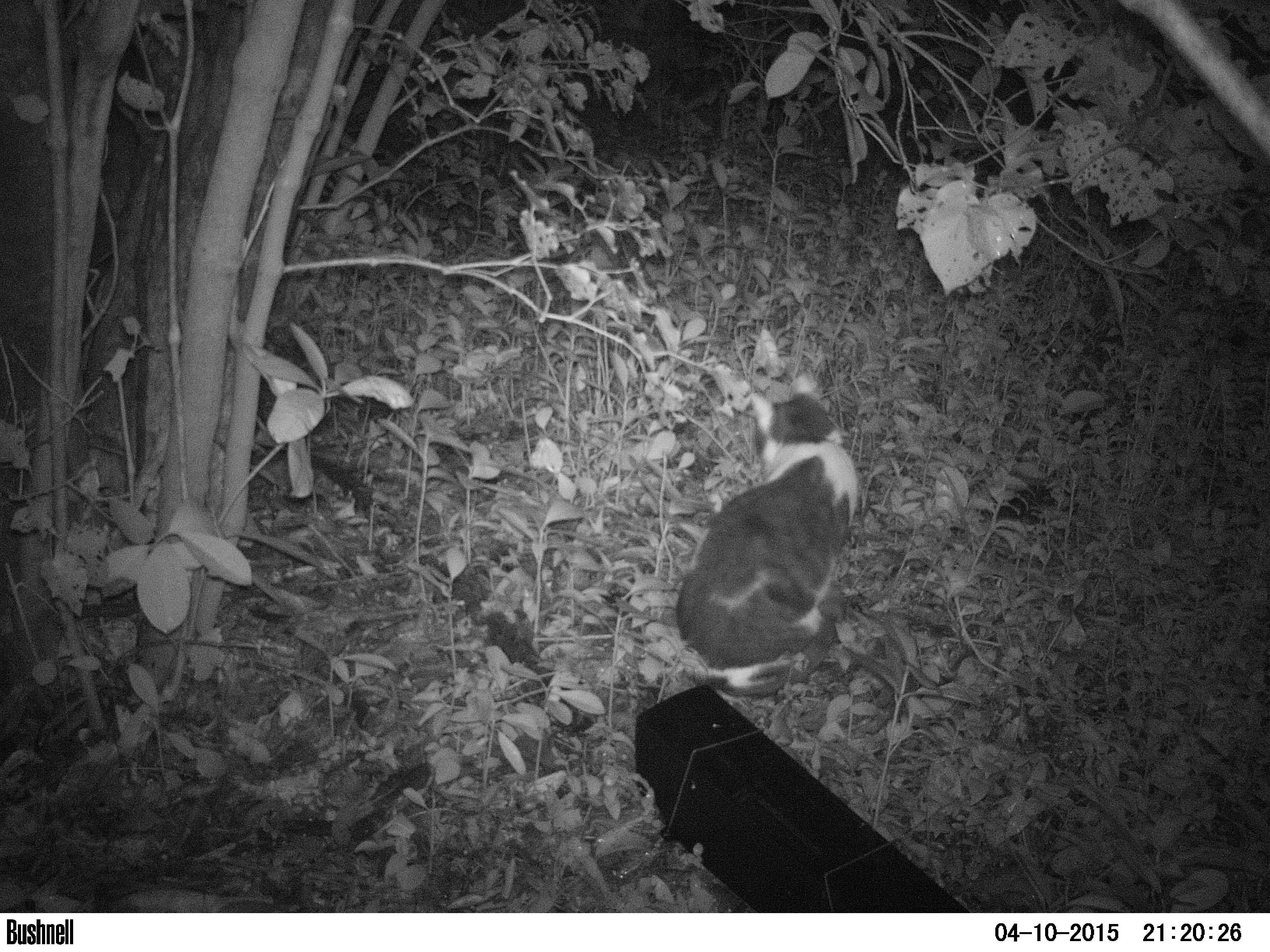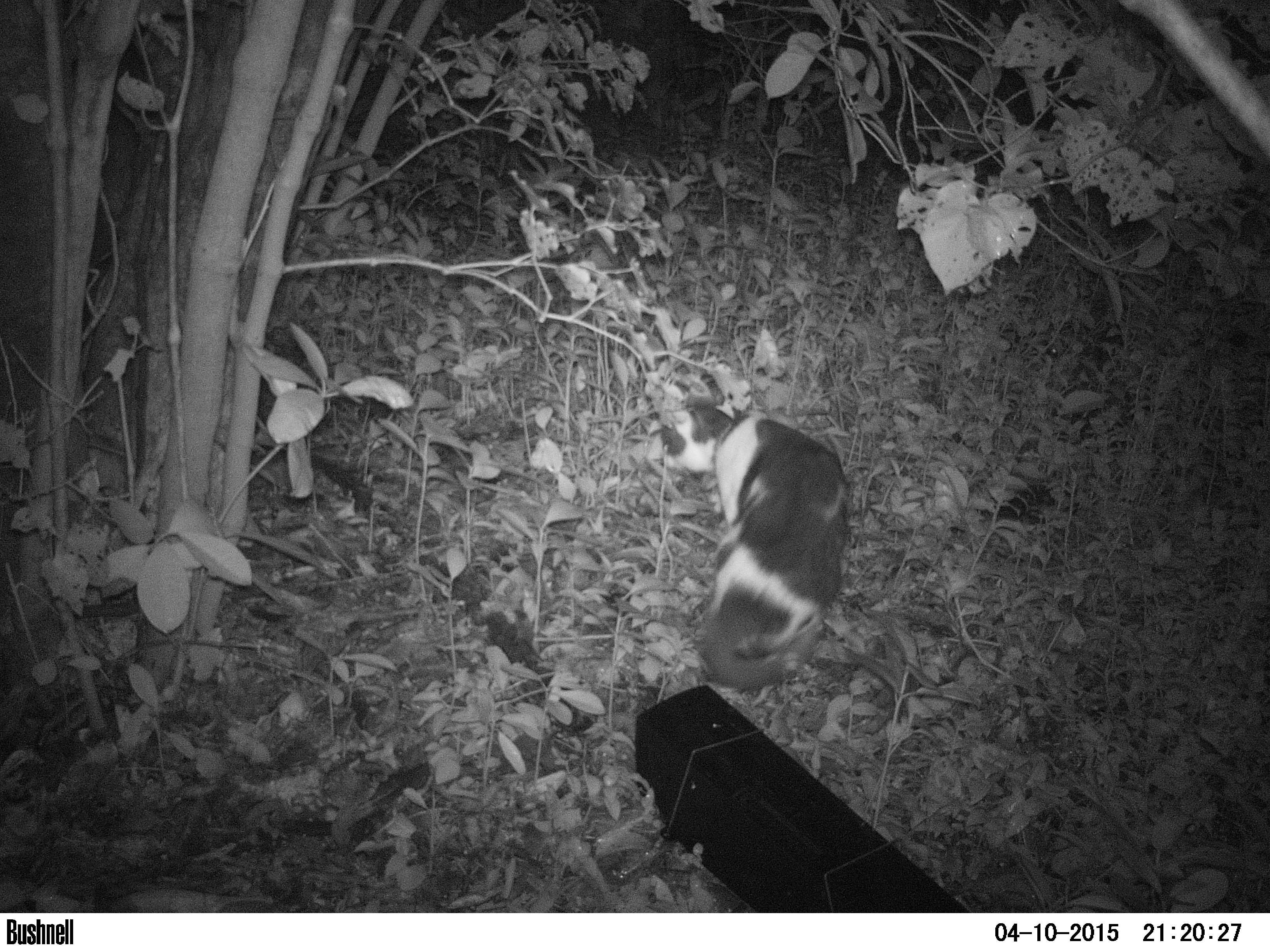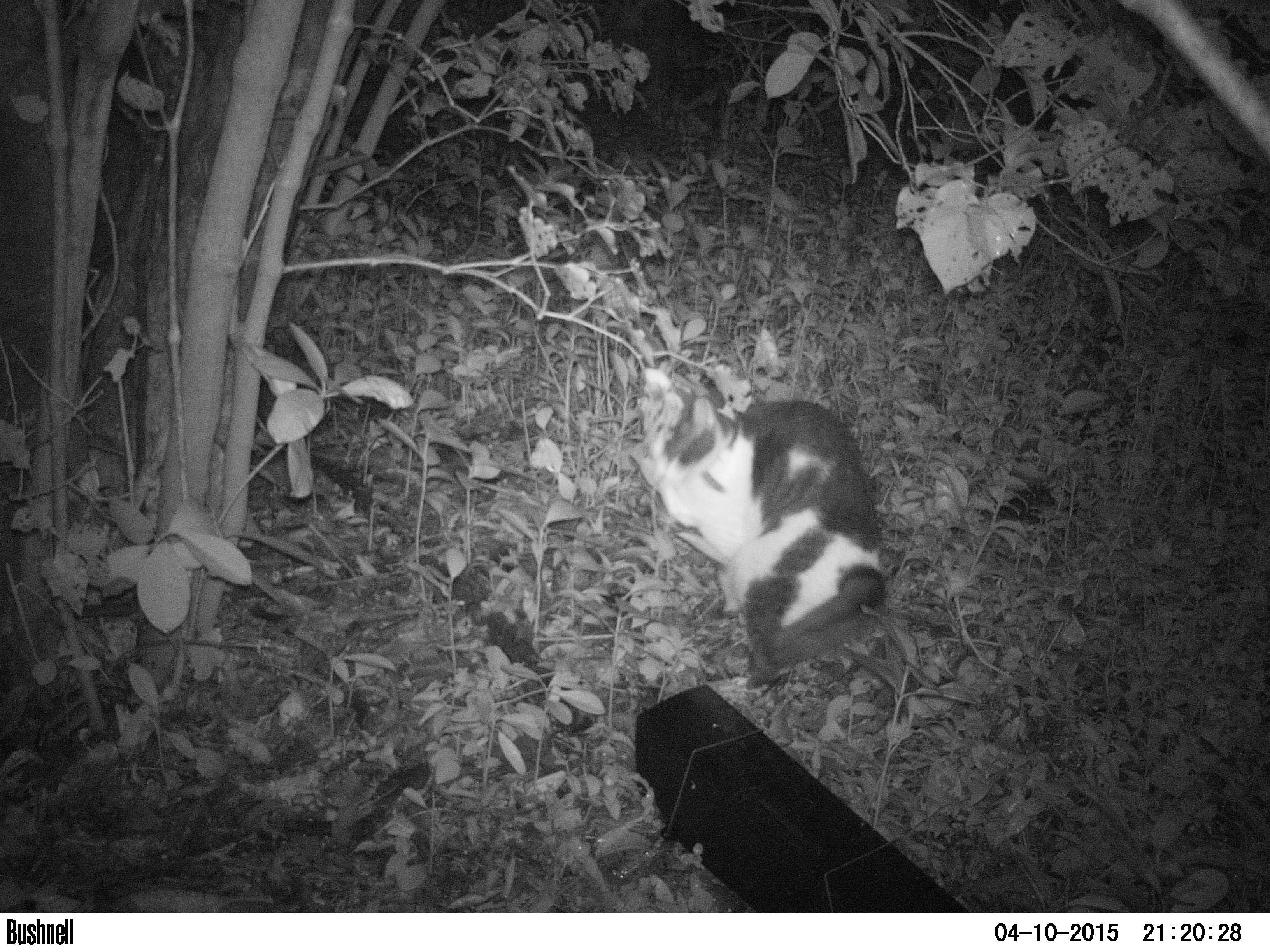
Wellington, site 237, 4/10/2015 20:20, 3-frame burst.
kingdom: Animalia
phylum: Chordata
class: Mammalia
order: Carnivora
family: Felidae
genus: Felis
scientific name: Felis catus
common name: cat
Cat (Felis catus).